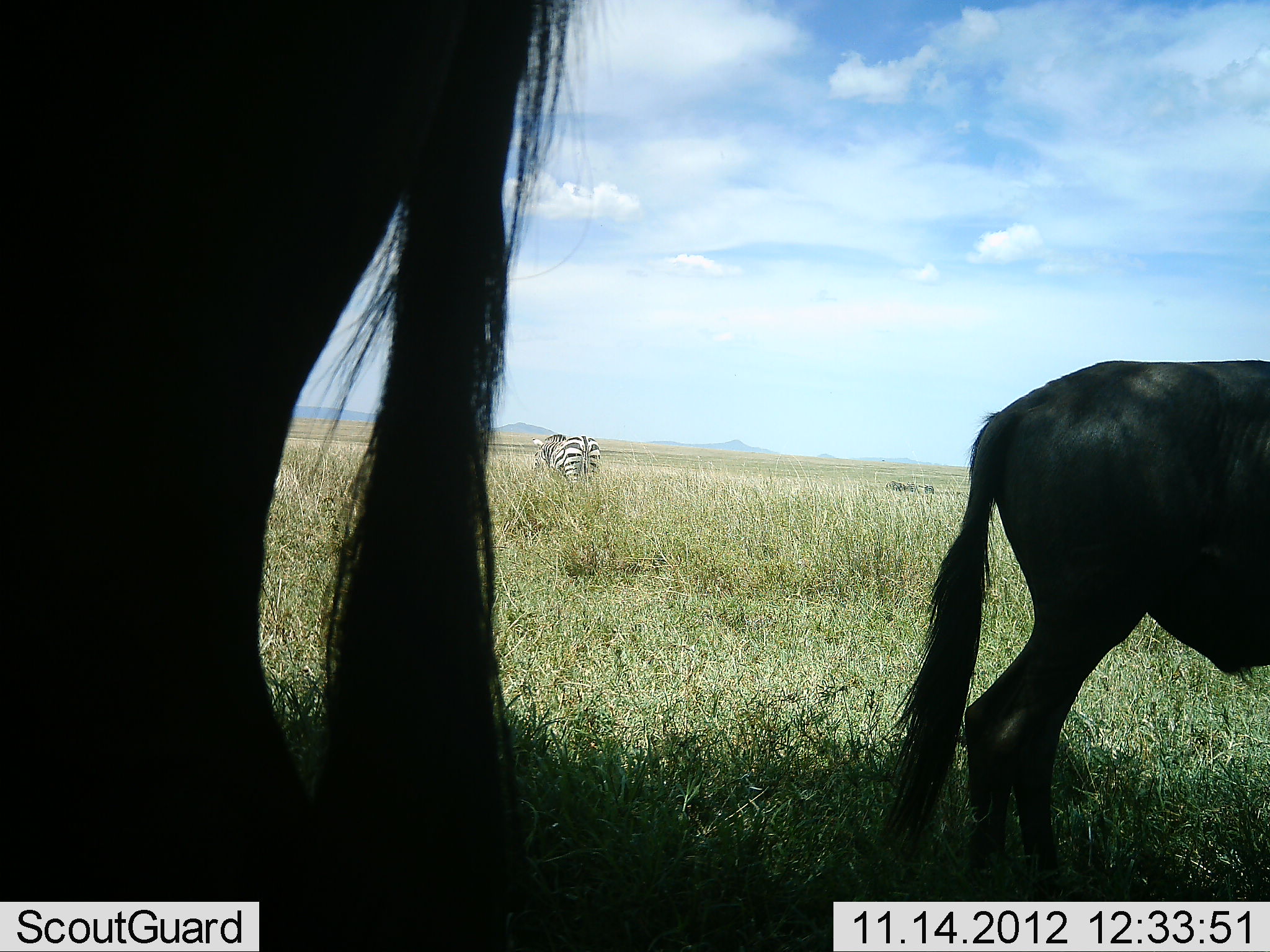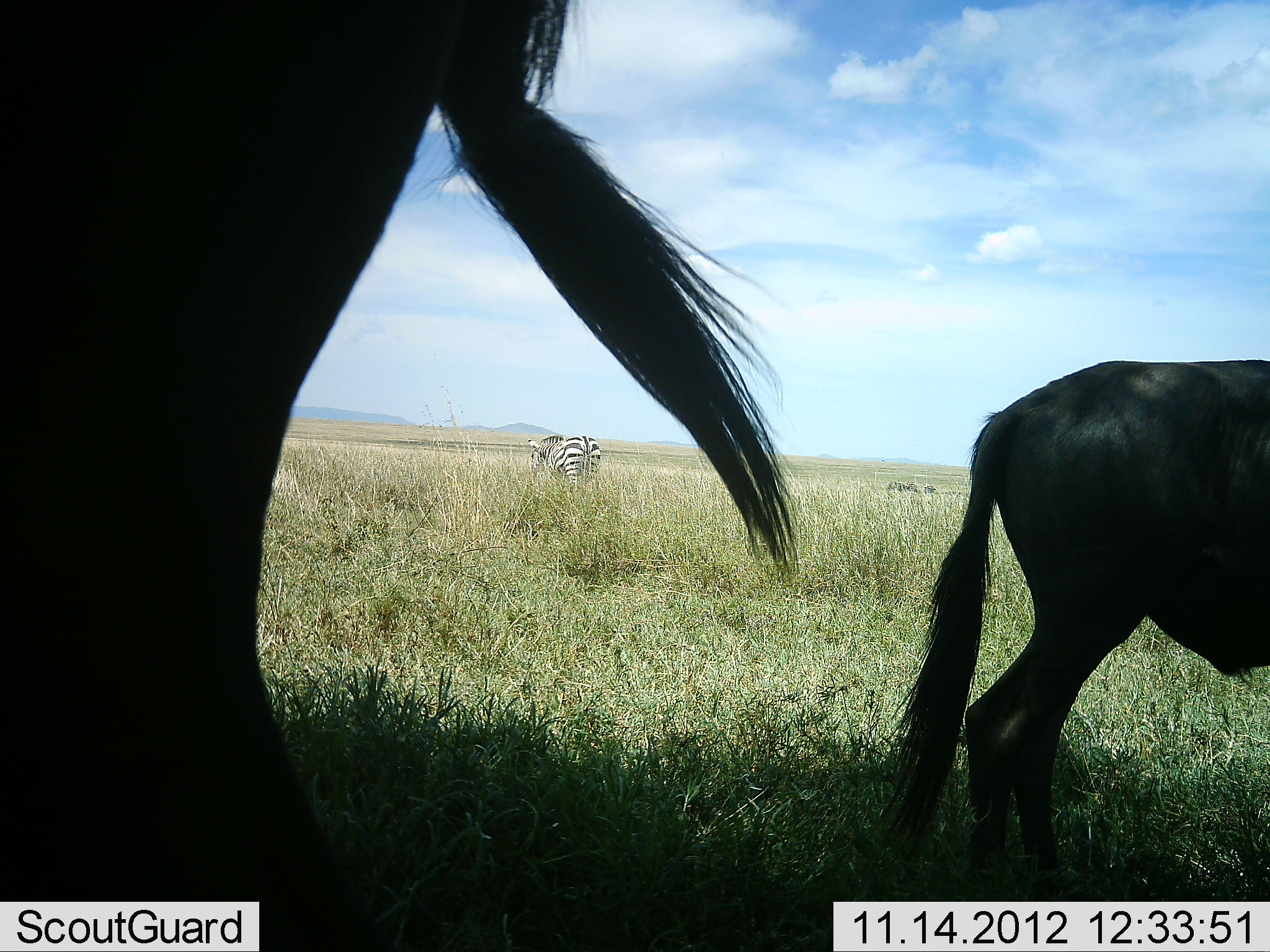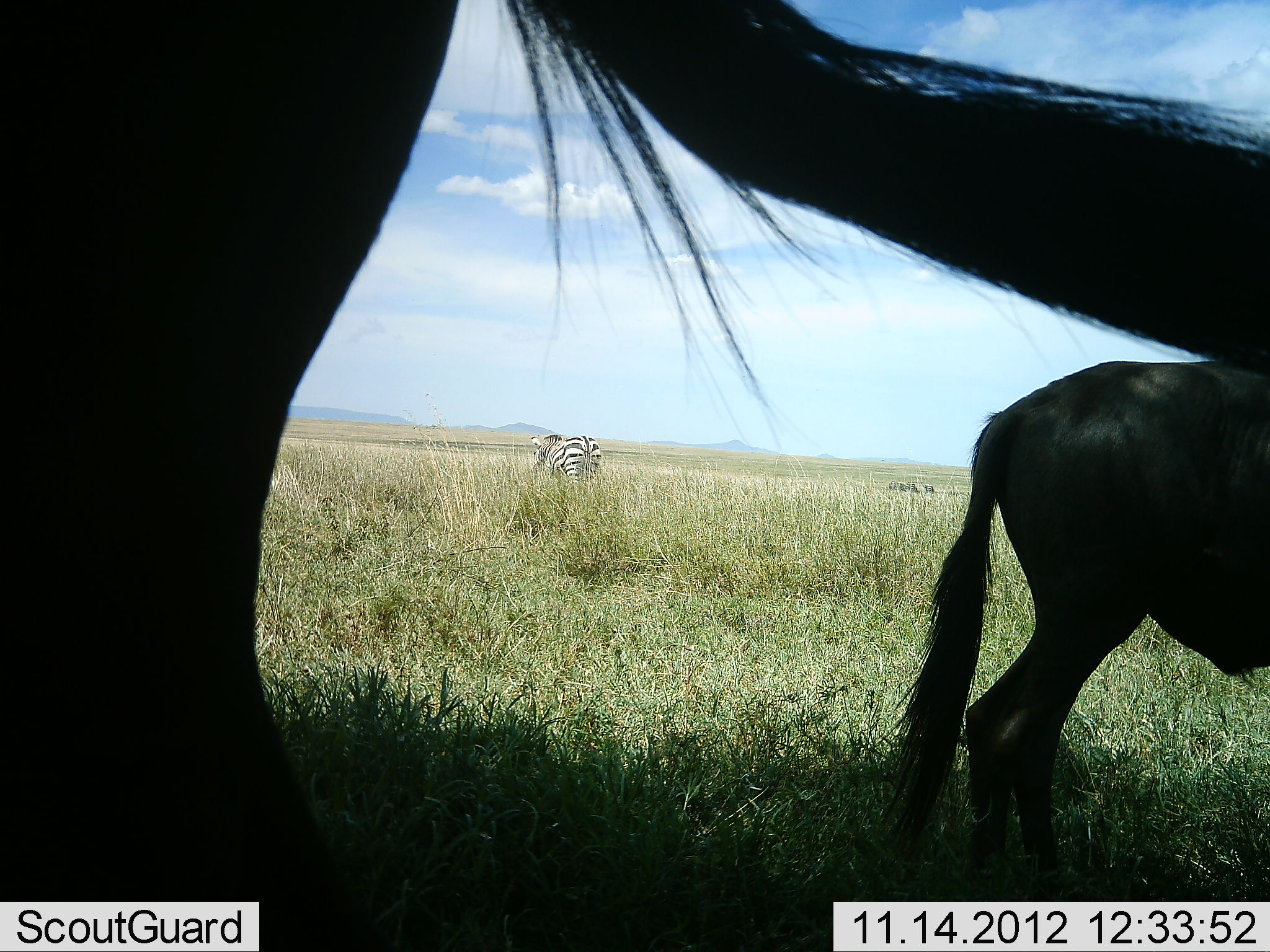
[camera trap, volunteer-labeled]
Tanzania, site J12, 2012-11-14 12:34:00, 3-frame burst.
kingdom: Animalia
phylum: Chordata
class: Mammalia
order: Artiodactyla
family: Bovidae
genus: Connochaetes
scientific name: Connochaetes taurinus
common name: blue wildebeest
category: wildebeest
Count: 2.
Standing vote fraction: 91%.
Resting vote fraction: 0%.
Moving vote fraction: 0%.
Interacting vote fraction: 0%.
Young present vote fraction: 0%.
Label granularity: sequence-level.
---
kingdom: Animalia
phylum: Chordata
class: Mammalia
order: Perissodactyla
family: Equidae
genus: Equus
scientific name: Equus quagga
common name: plains zebra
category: zebra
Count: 1.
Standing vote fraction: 50%.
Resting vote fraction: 0%.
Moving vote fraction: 8%.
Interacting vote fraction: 0%.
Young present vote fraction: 0%.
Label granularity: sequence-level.